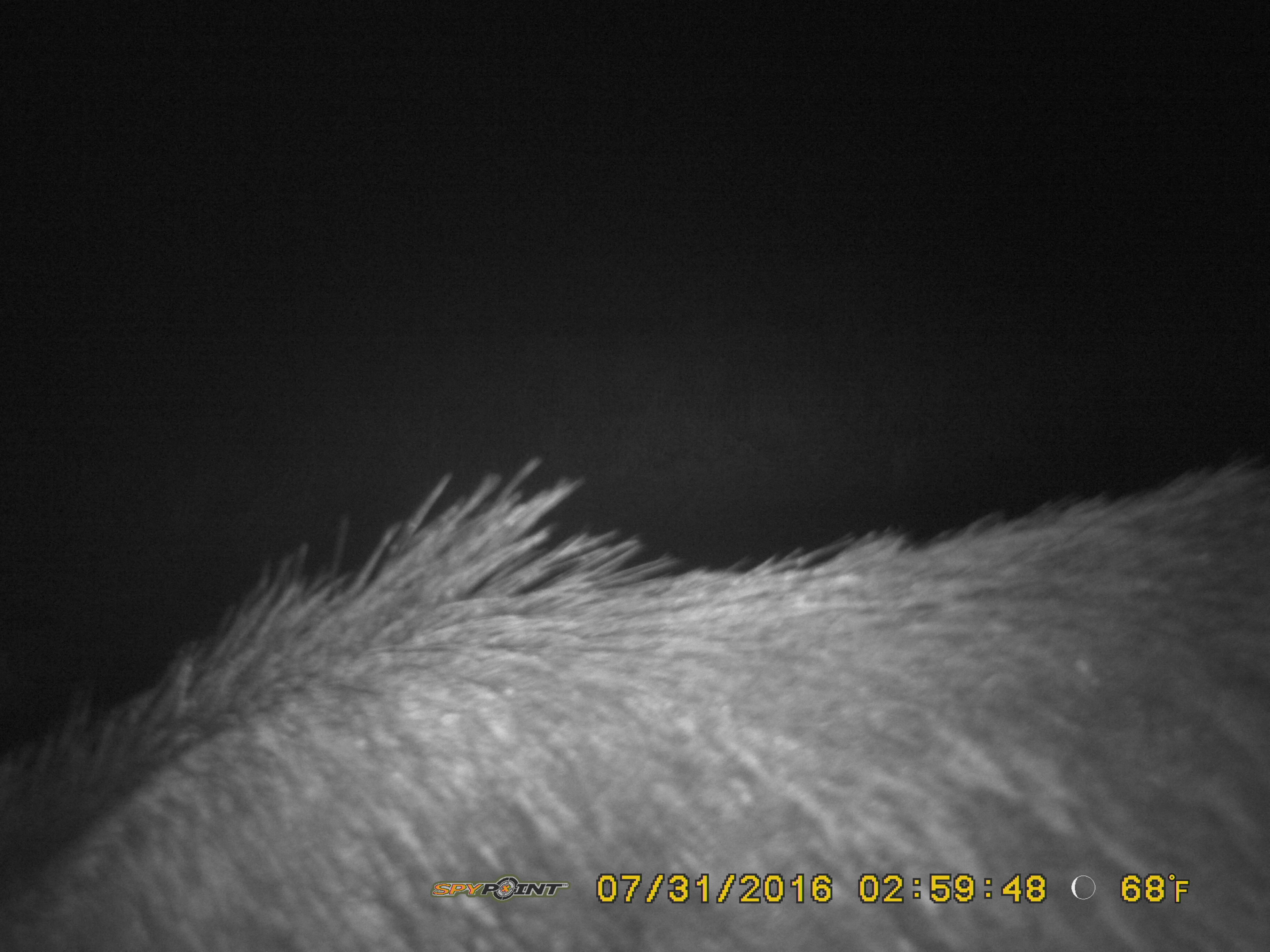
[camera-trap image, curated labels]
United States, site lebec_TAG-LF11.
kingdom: Animalia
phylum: Chordata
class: Mammalia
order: Artiodactyla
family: Suidae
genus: Sus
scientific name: Sus scrofa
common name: wild boar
Sus scrofa (wild boar).